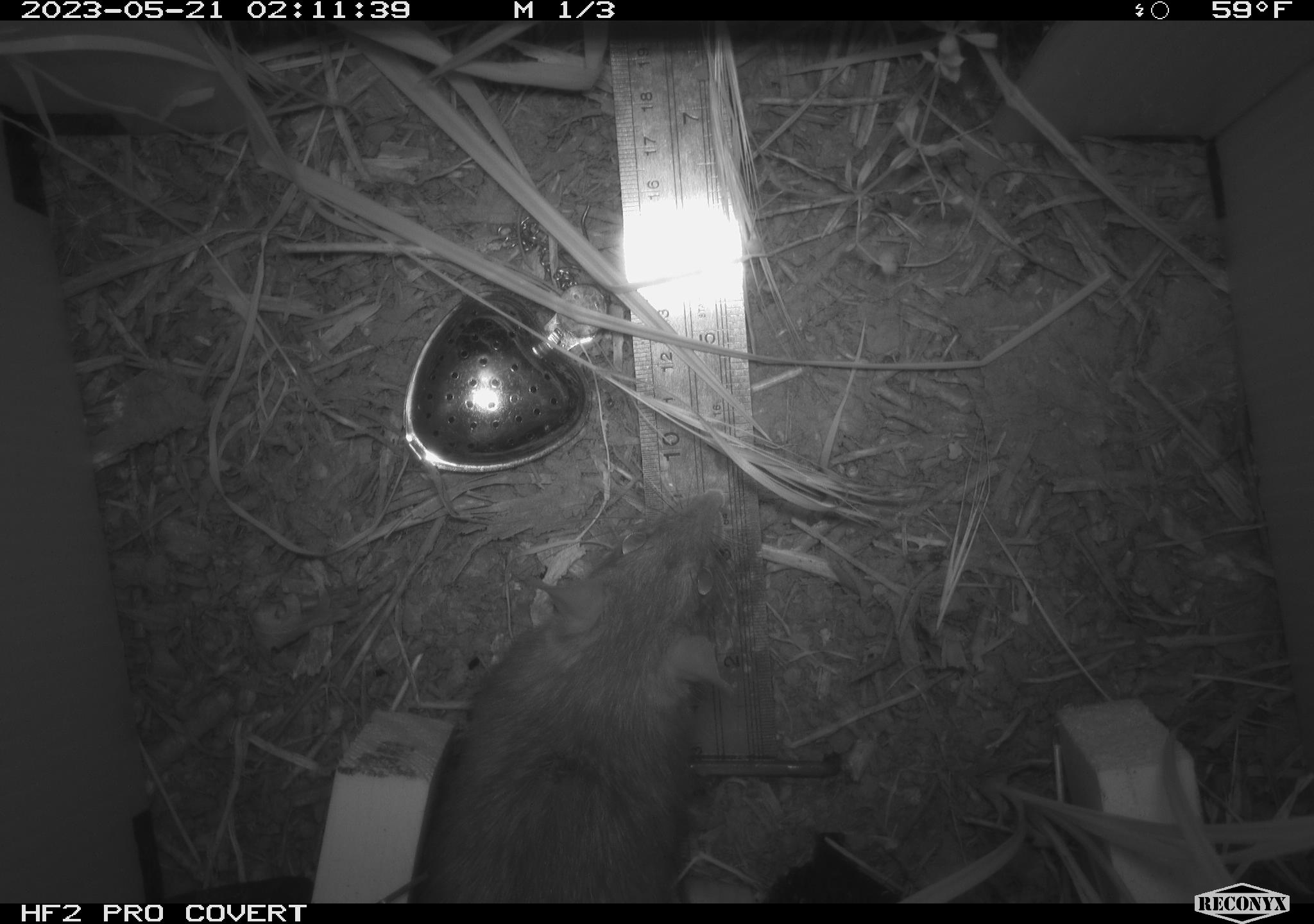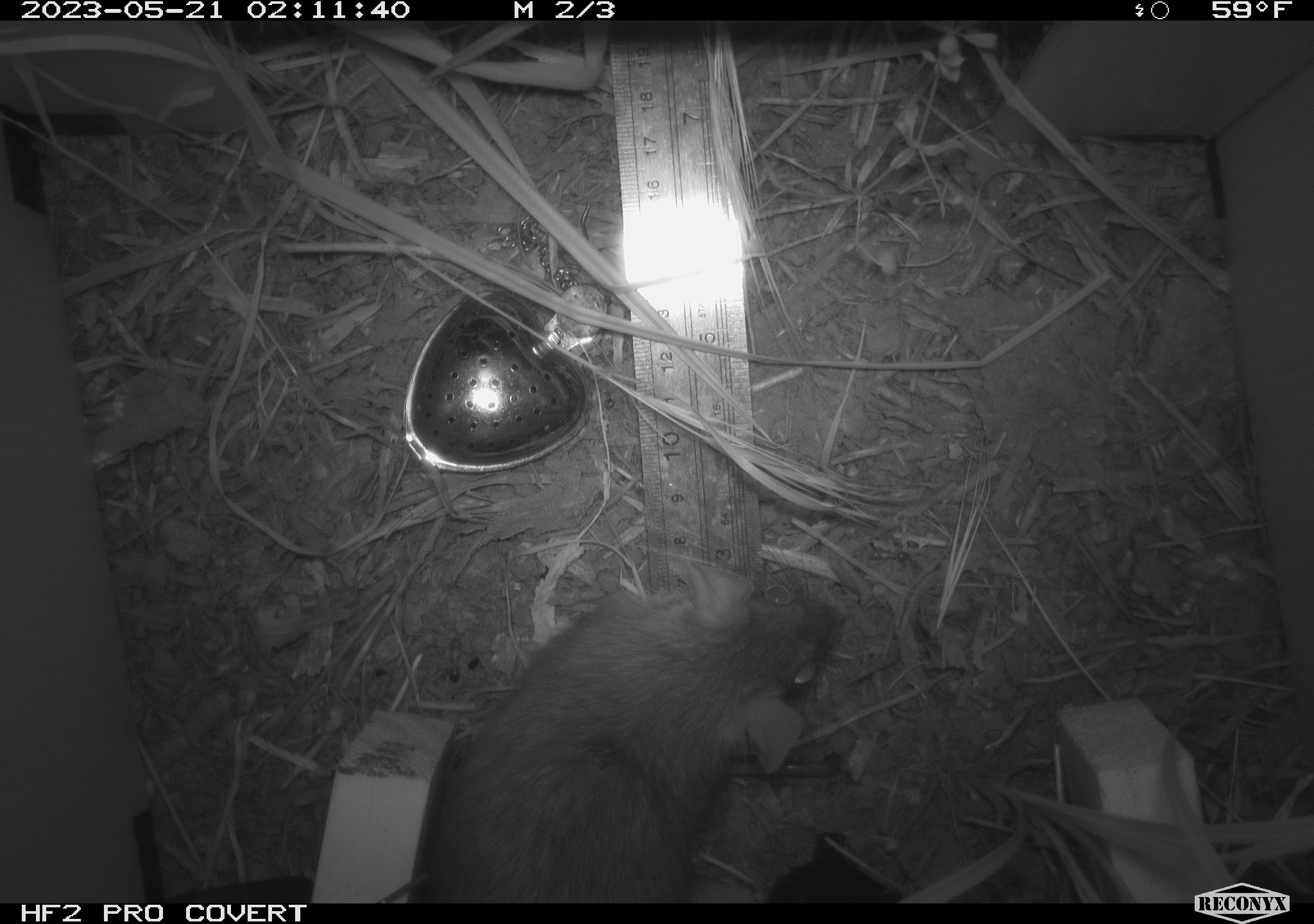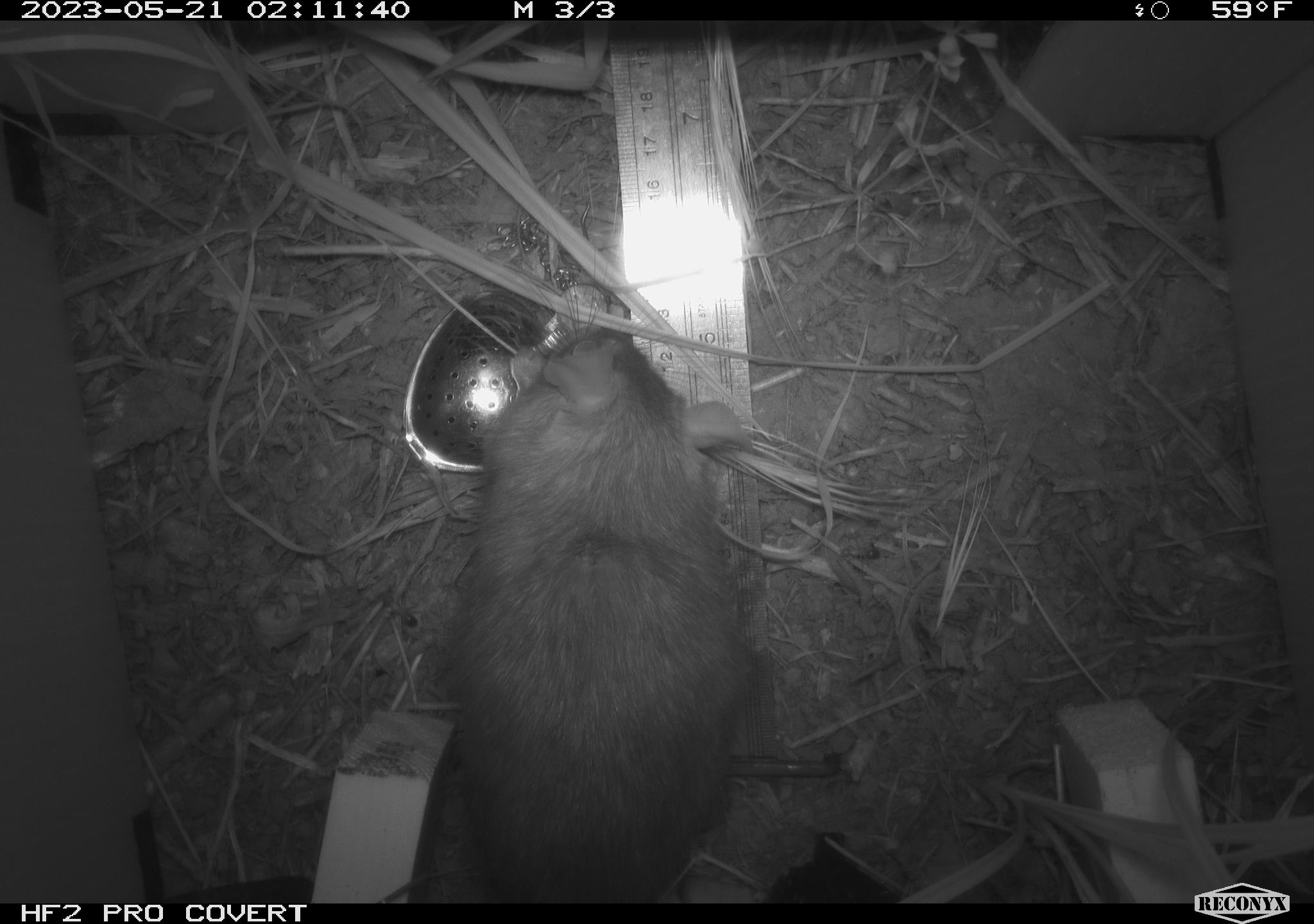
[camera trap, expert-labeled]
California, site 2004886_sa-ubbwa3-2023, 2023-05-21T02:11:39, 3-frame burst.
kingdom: Animalia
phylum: Chordata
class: Mammalia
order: Rodentia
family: Muridae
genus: Rattus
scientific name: Rattus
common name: rat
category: rattus species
Rattus species (rat) (Rattus).